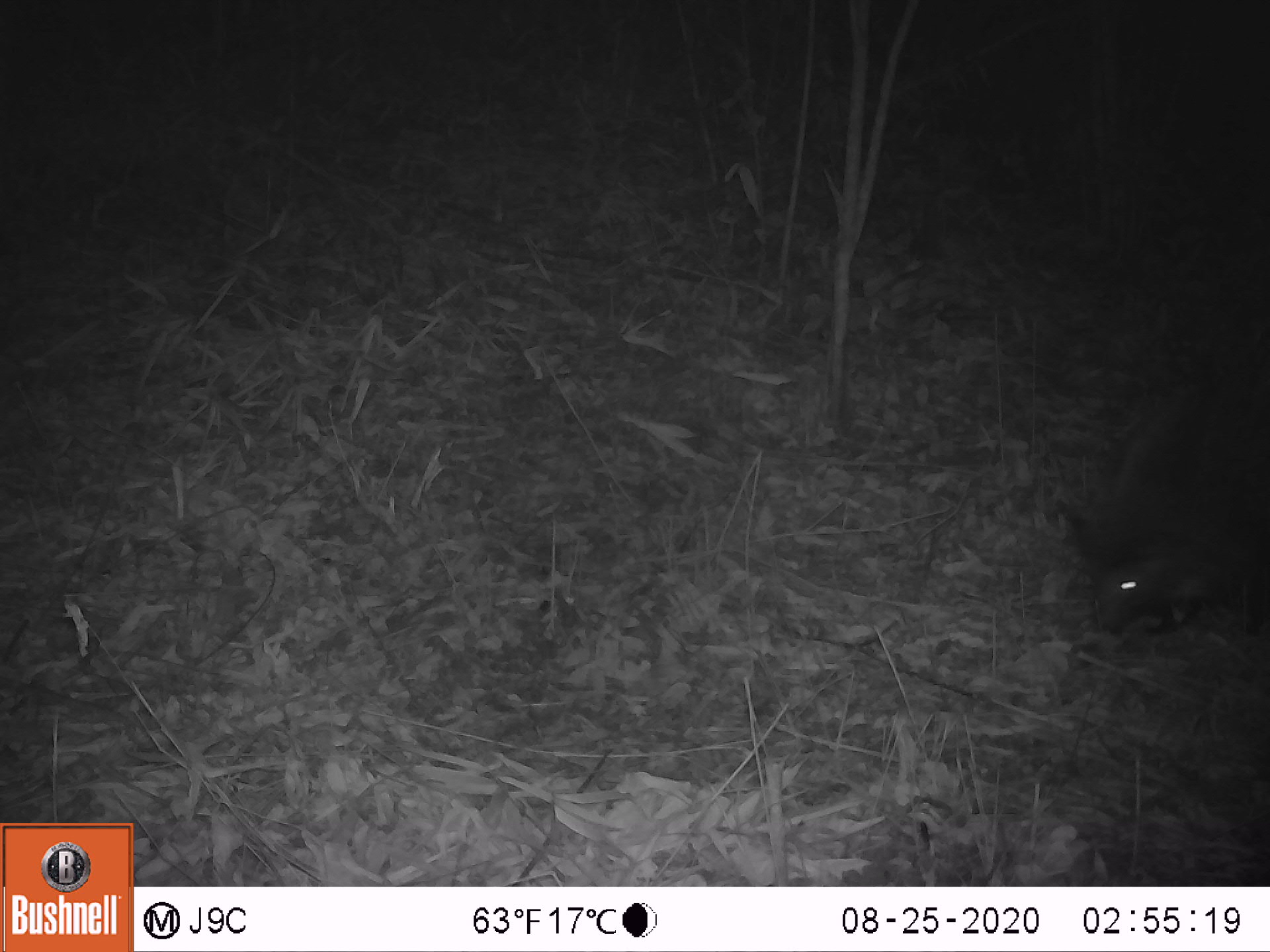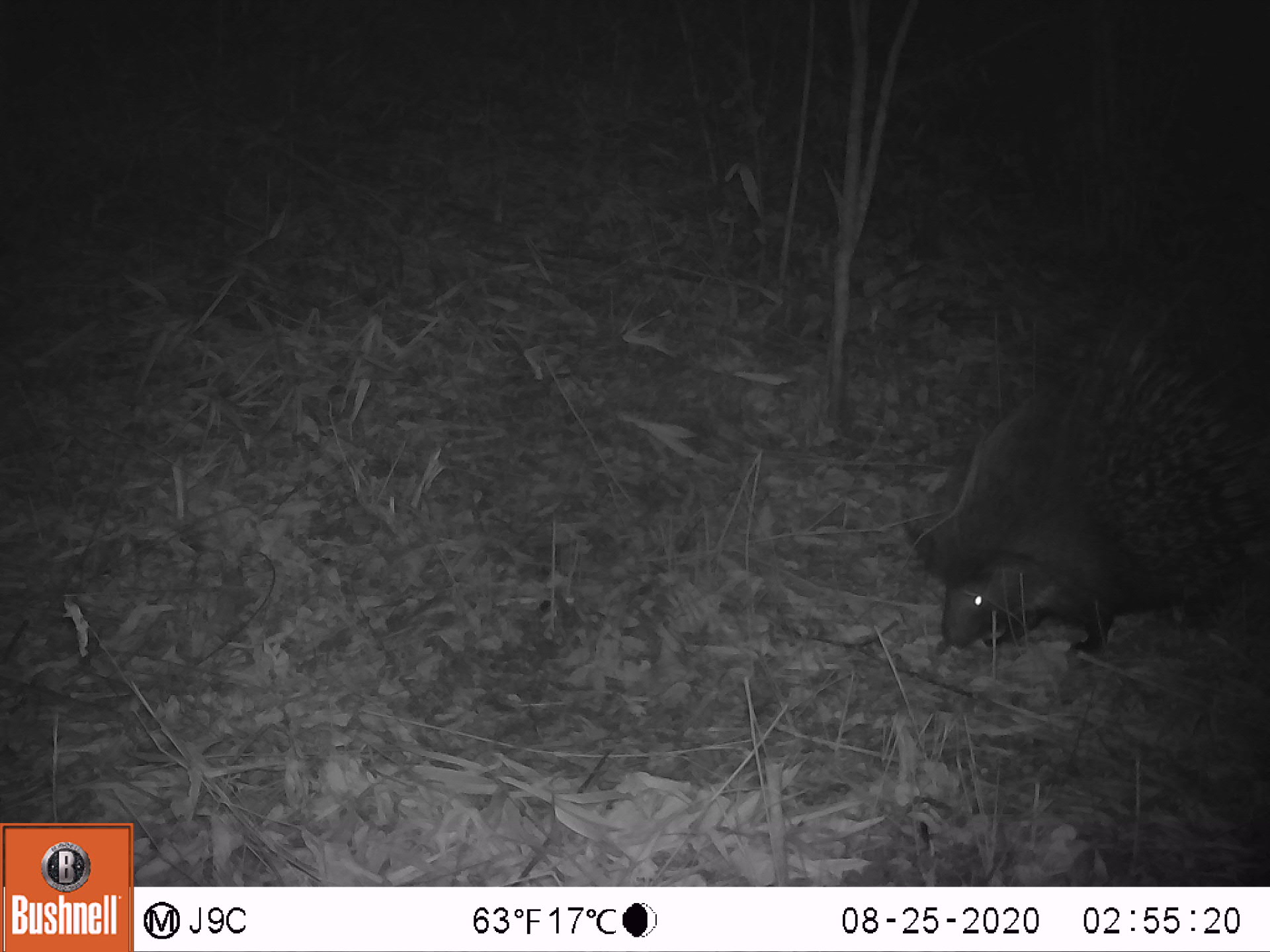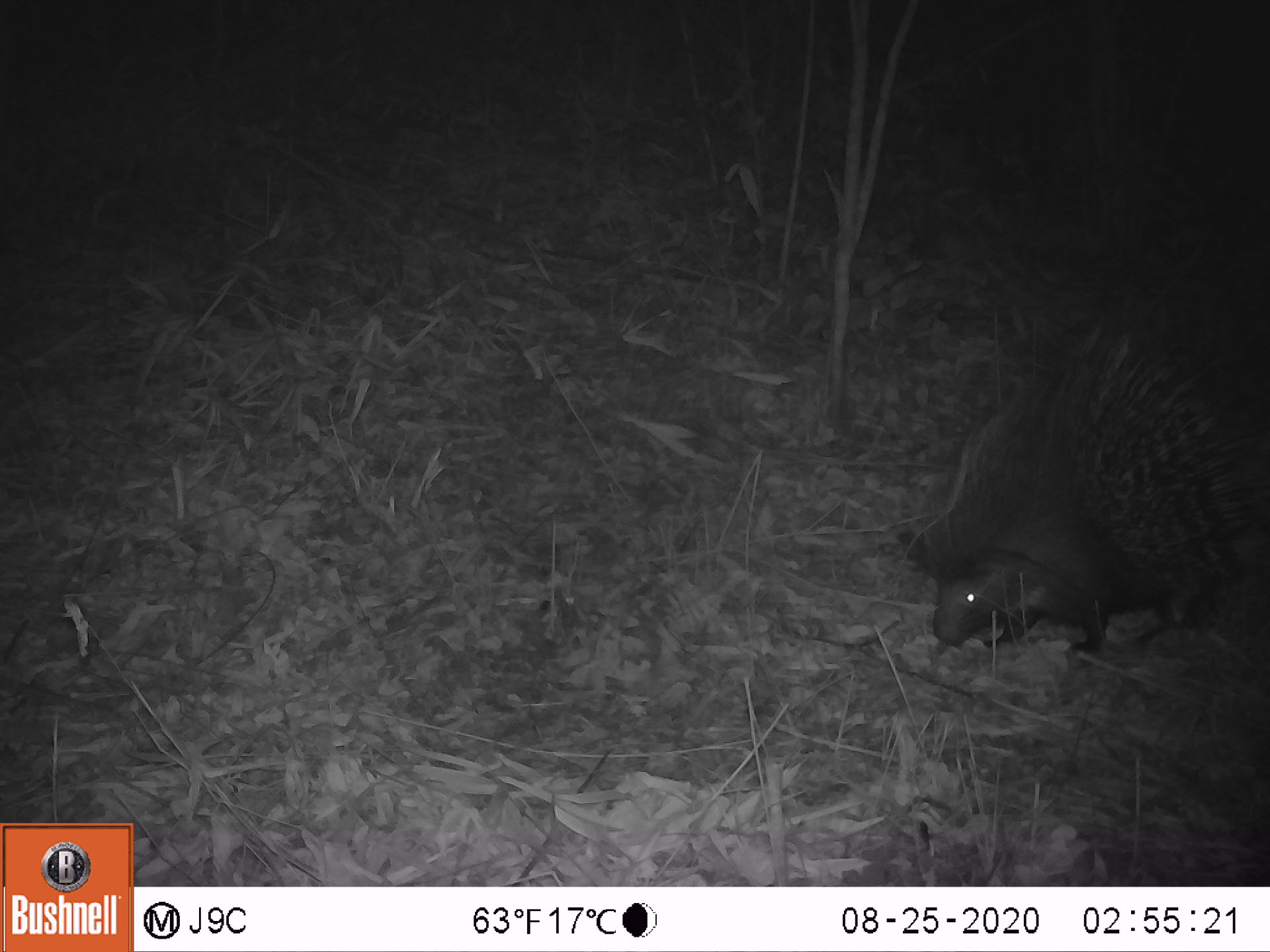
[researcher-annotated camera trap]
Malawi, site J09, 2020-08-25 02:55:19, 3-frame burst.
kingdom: Animalia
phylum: Chordata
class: Mammalia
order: Rodentia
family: Hystricidae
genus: Hystrix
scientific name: Hystrix africaeaustralis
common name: cape porcupine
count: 1